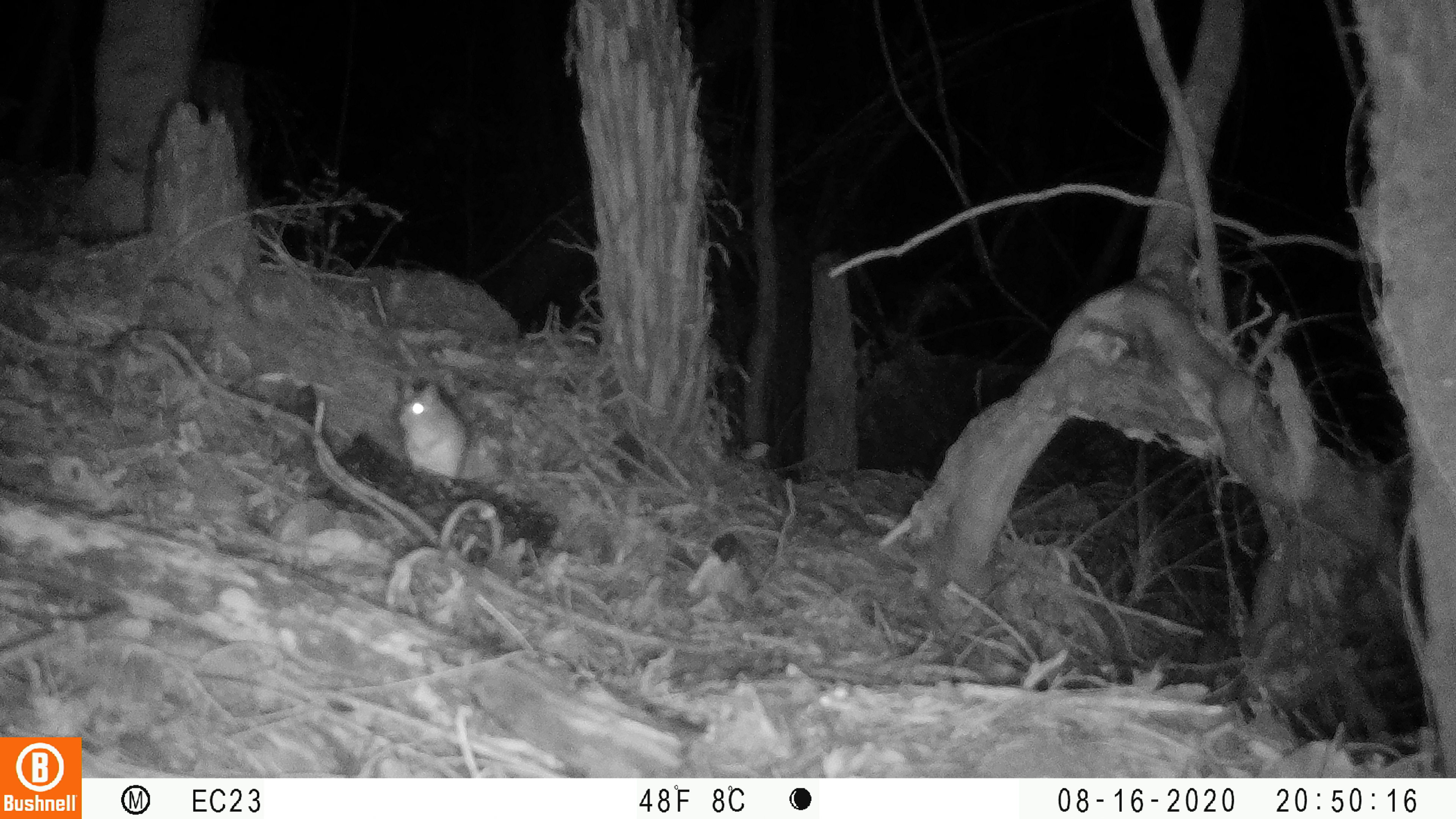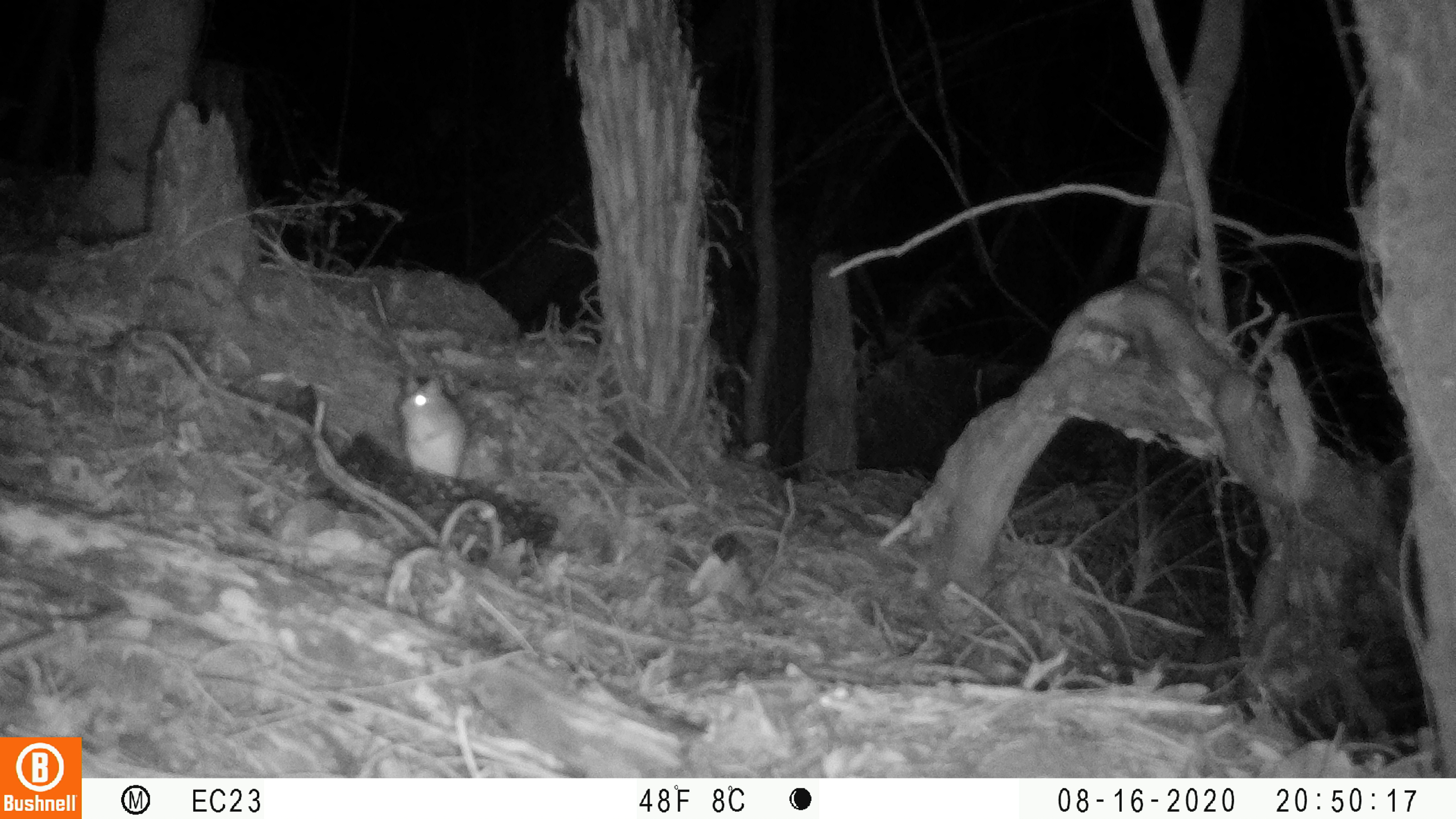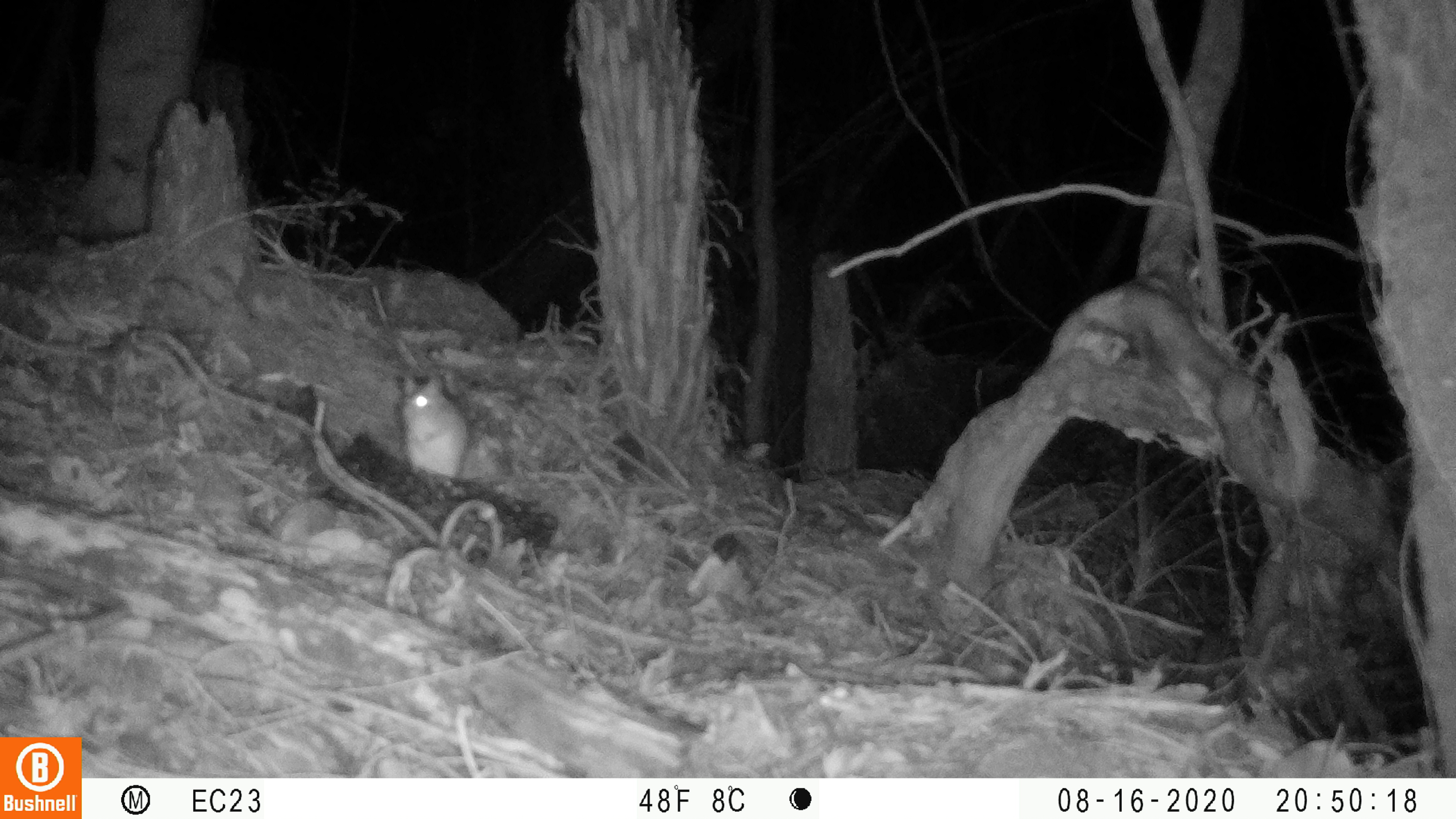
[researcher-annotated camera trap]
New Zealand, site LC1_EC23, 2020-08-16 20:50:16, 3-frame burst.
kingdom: Animalia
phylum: Chordata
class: Mammalia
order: Rodentia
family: Muridae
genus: Rattus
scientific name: Rattus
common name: rat